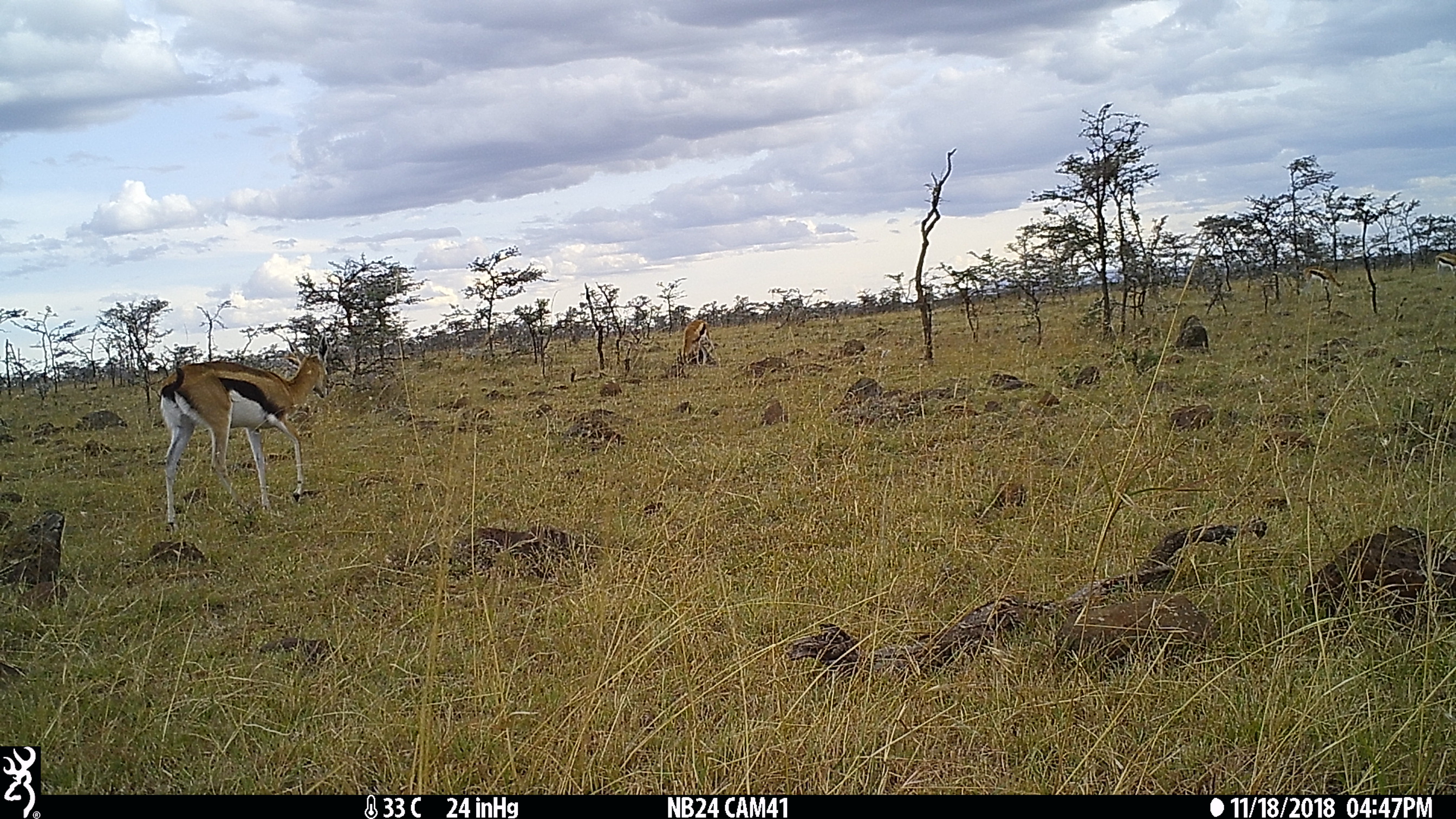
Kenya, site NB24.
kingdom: Animalia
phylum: Chordata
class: Mammalia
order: Artiodactyla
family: Bovidae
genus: Eudorcas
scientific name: Eudorcas thomsonii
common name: thomon's gazelle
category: gazelle thomsons